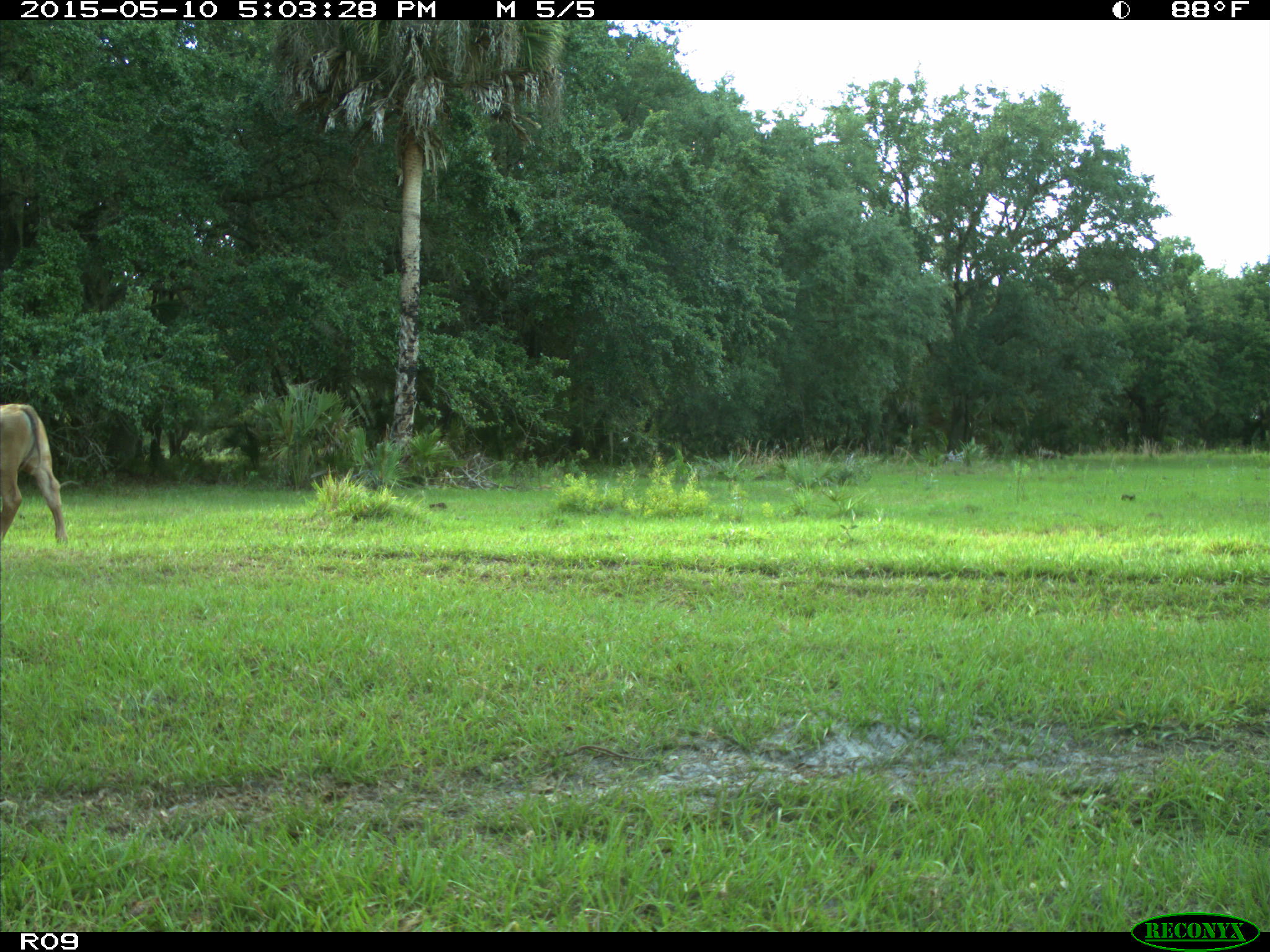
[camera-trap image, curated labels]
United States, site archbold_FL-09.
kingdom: Animalia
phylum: Chordata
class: Mammalia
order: Artiodactyla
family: Bovidae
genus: Bos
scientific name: Bos taurus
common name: domestic cow